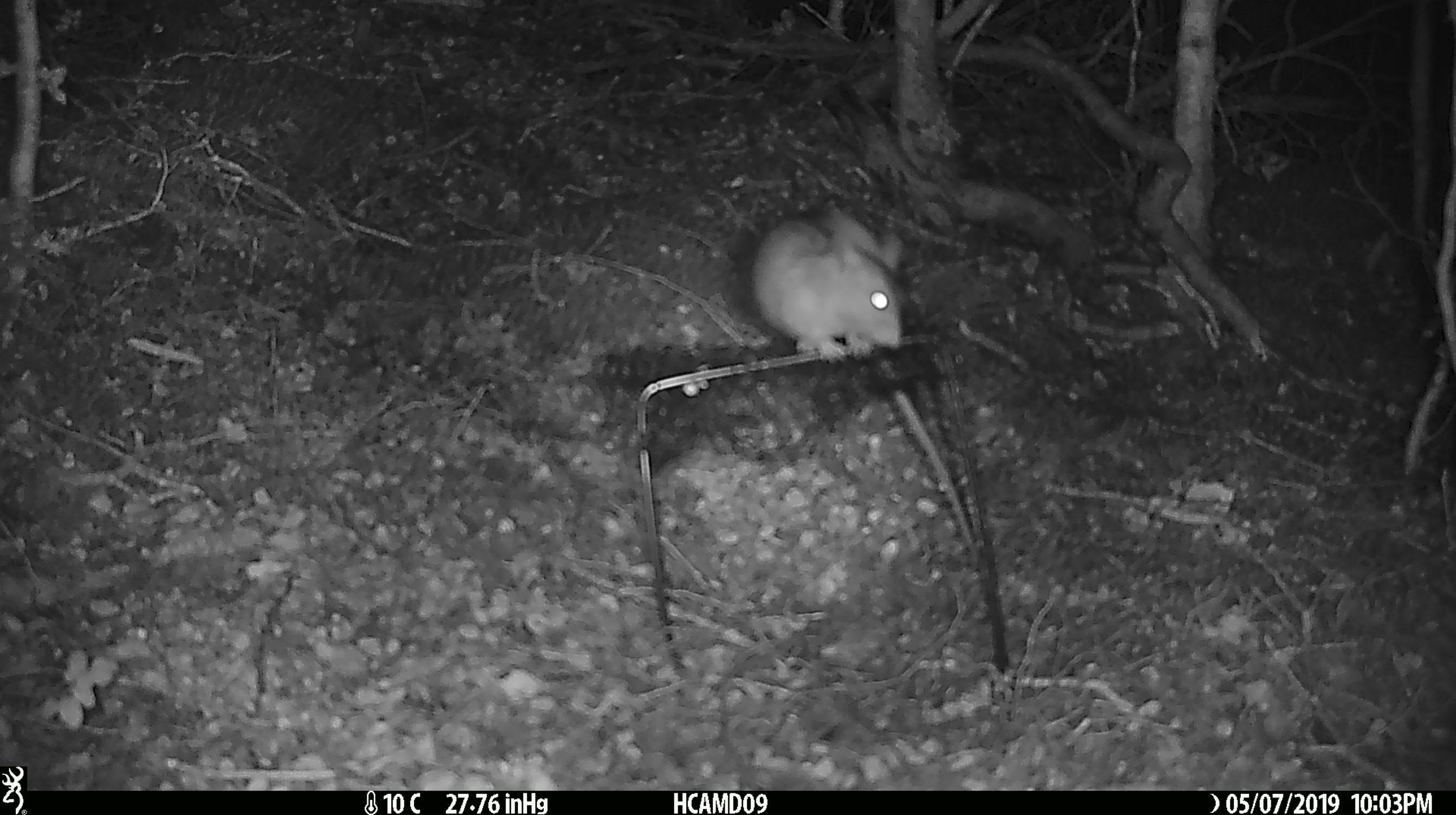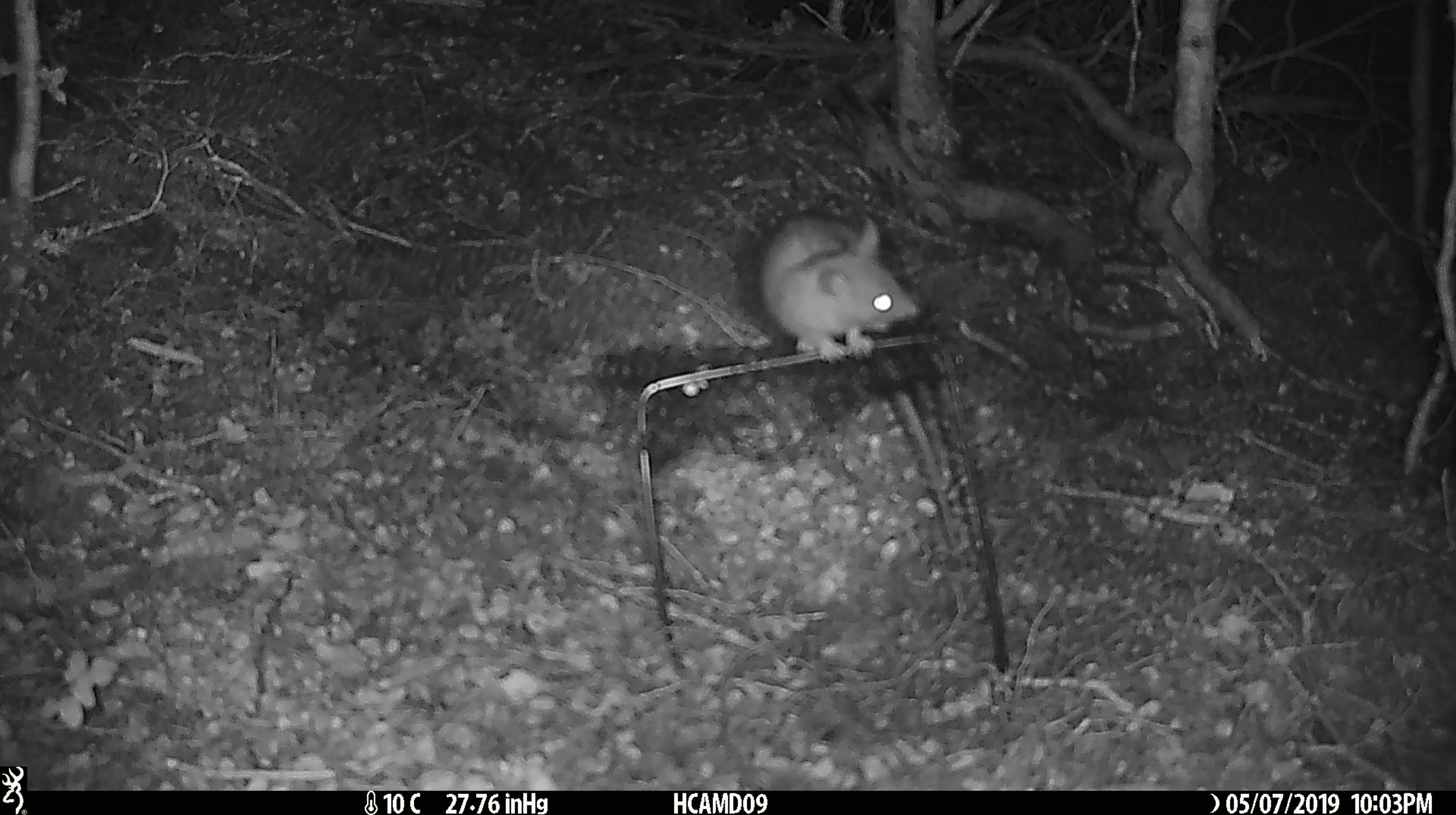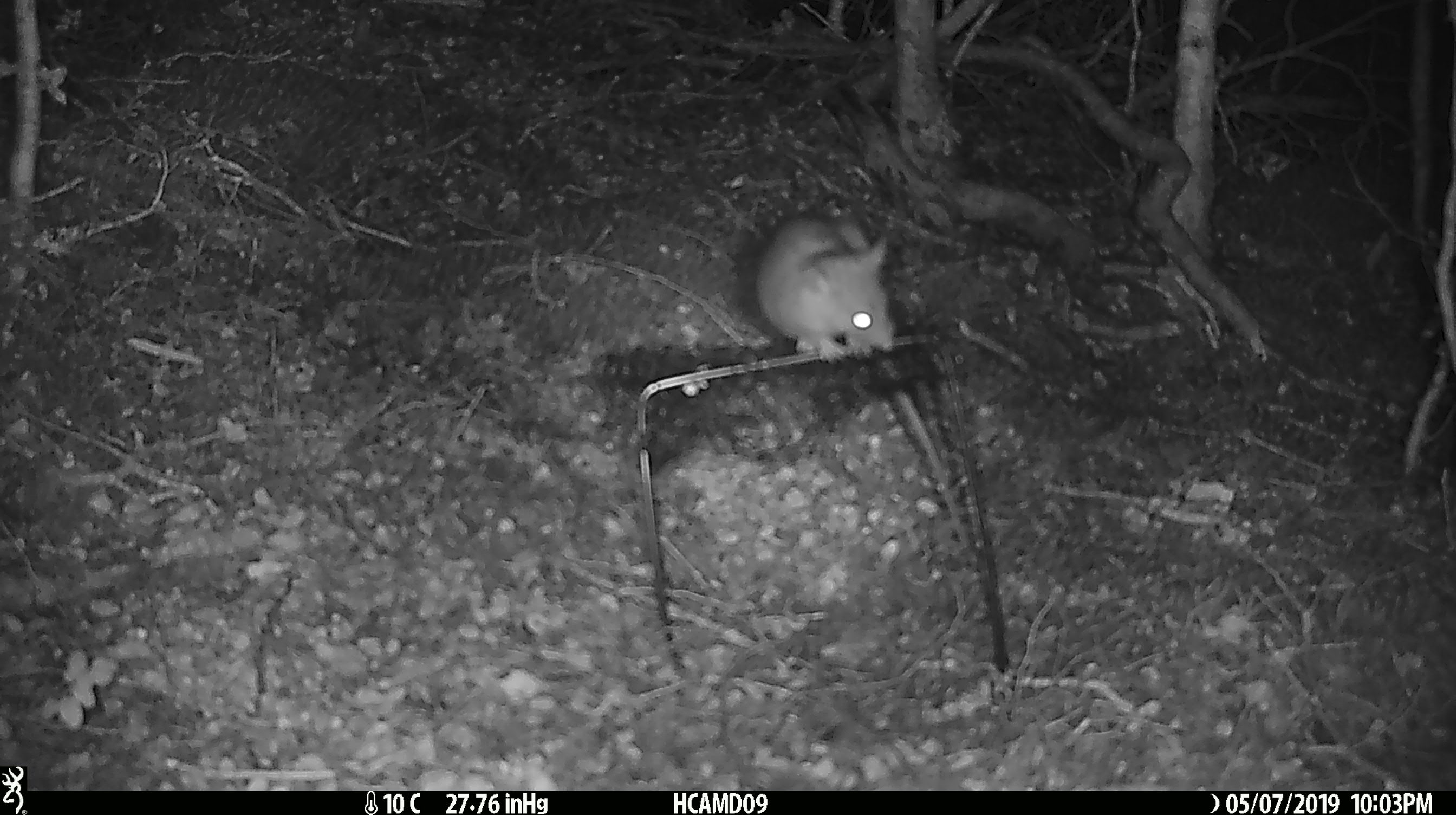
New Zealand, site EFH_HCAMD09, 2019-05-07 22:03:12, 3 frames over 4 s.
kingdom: Animalia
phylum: Chordata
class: Mammalia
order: Rodentia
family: Muridae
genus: Rattus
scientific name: Rattus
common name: rat